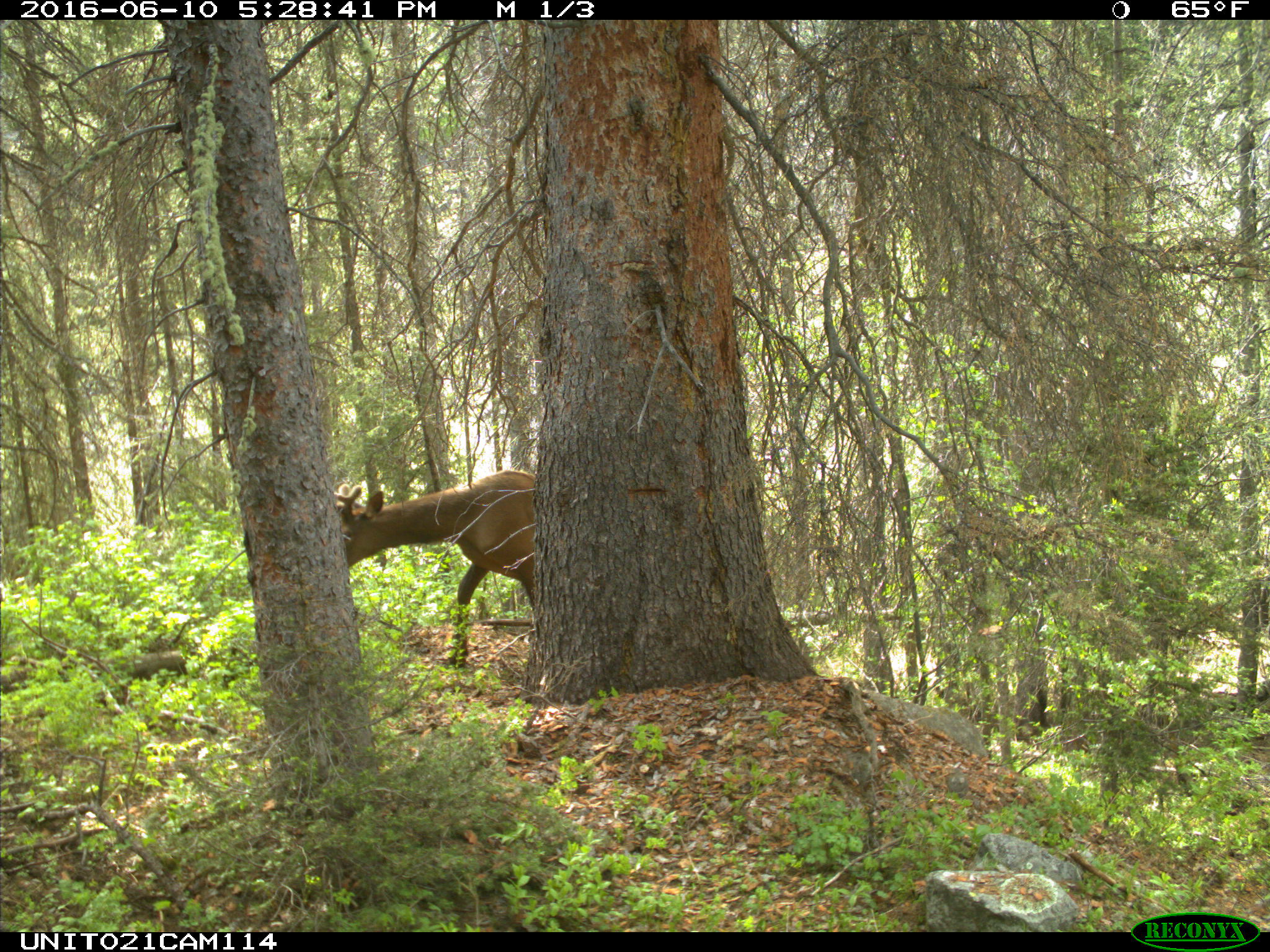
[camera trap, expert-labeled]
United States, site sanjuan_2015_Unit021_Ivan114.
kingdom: Animalia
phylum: Chordata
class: Mammalia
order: Artiodactyla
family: Cervidae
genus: Cervus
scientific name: Cervus elaphus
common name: red deer